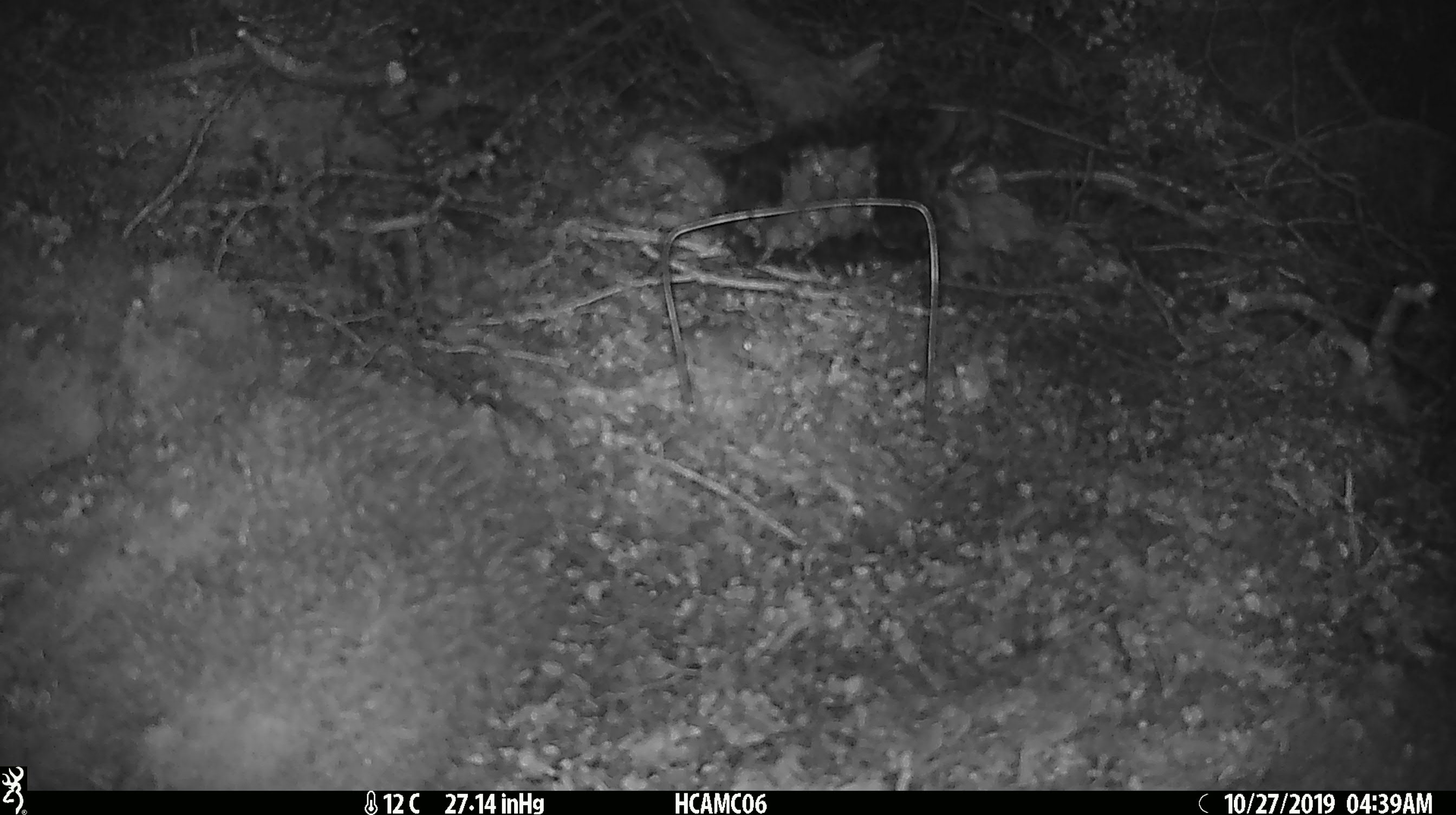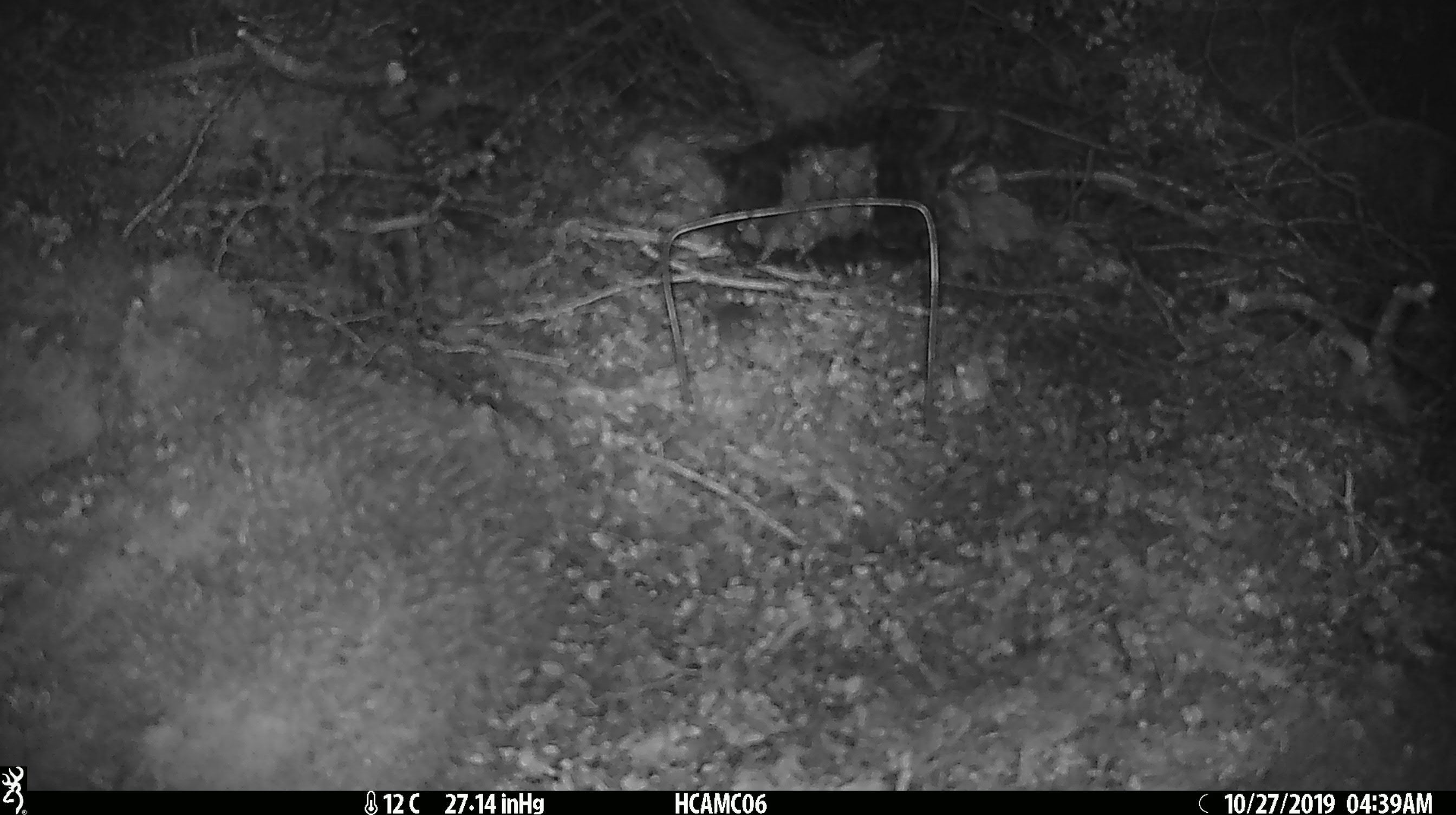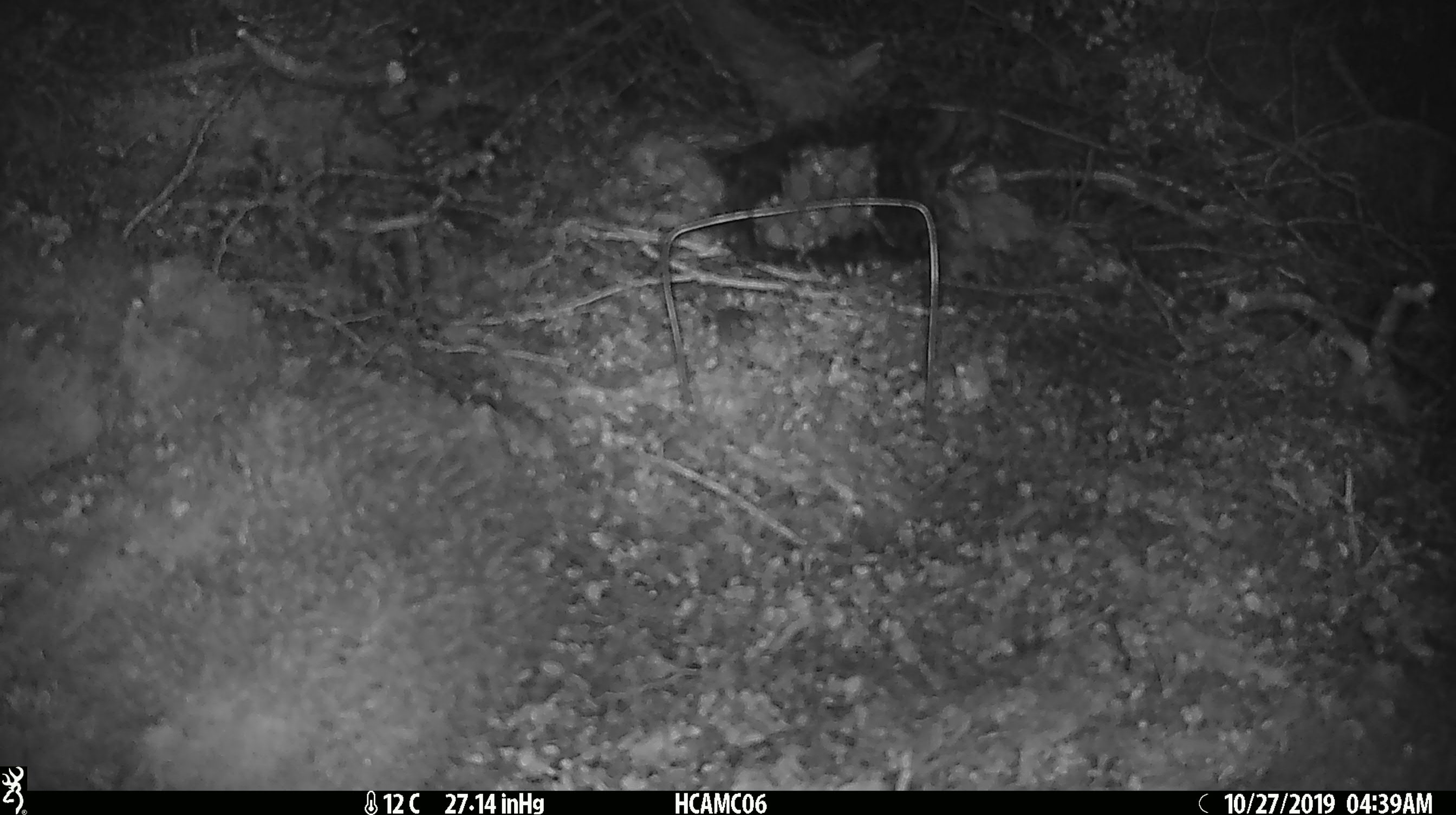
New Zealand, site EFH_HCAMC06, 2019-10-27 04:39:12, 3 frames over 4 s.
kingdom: Animalia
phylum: Chordata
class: Mammalia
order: Rodentia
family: Muridae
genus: Mus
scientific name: Mus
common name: mouse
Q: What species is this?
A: Mouse (Mus).